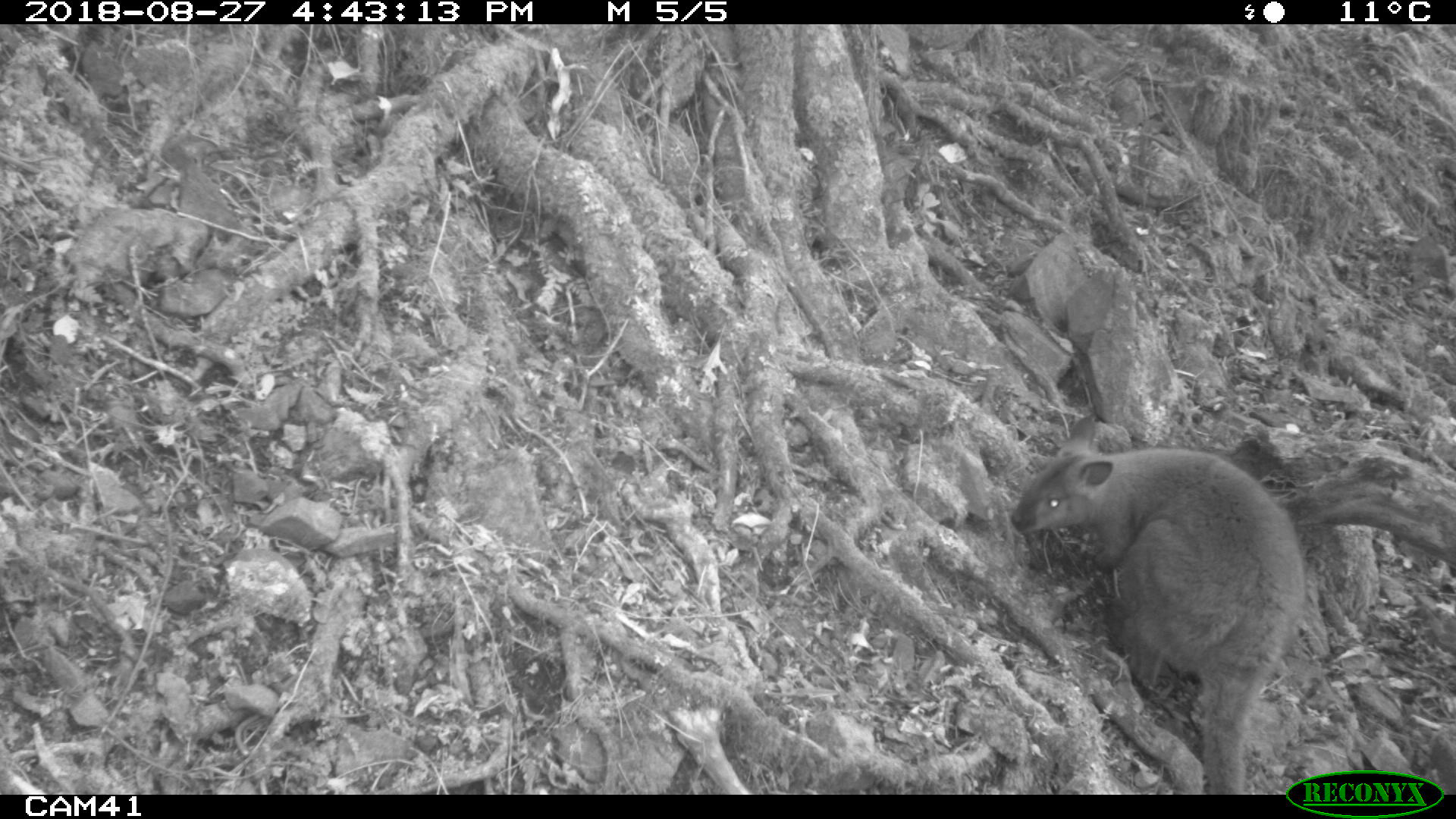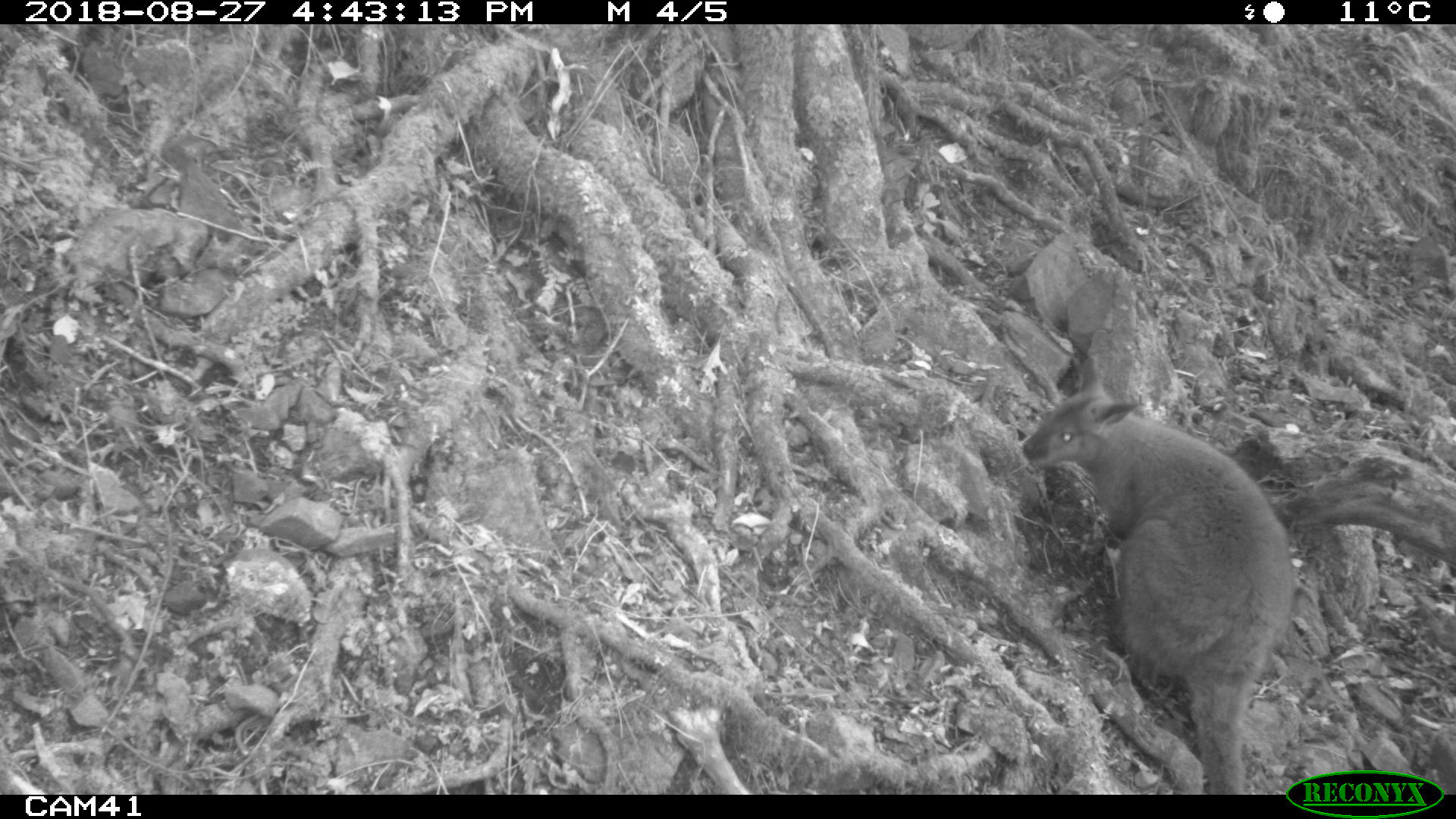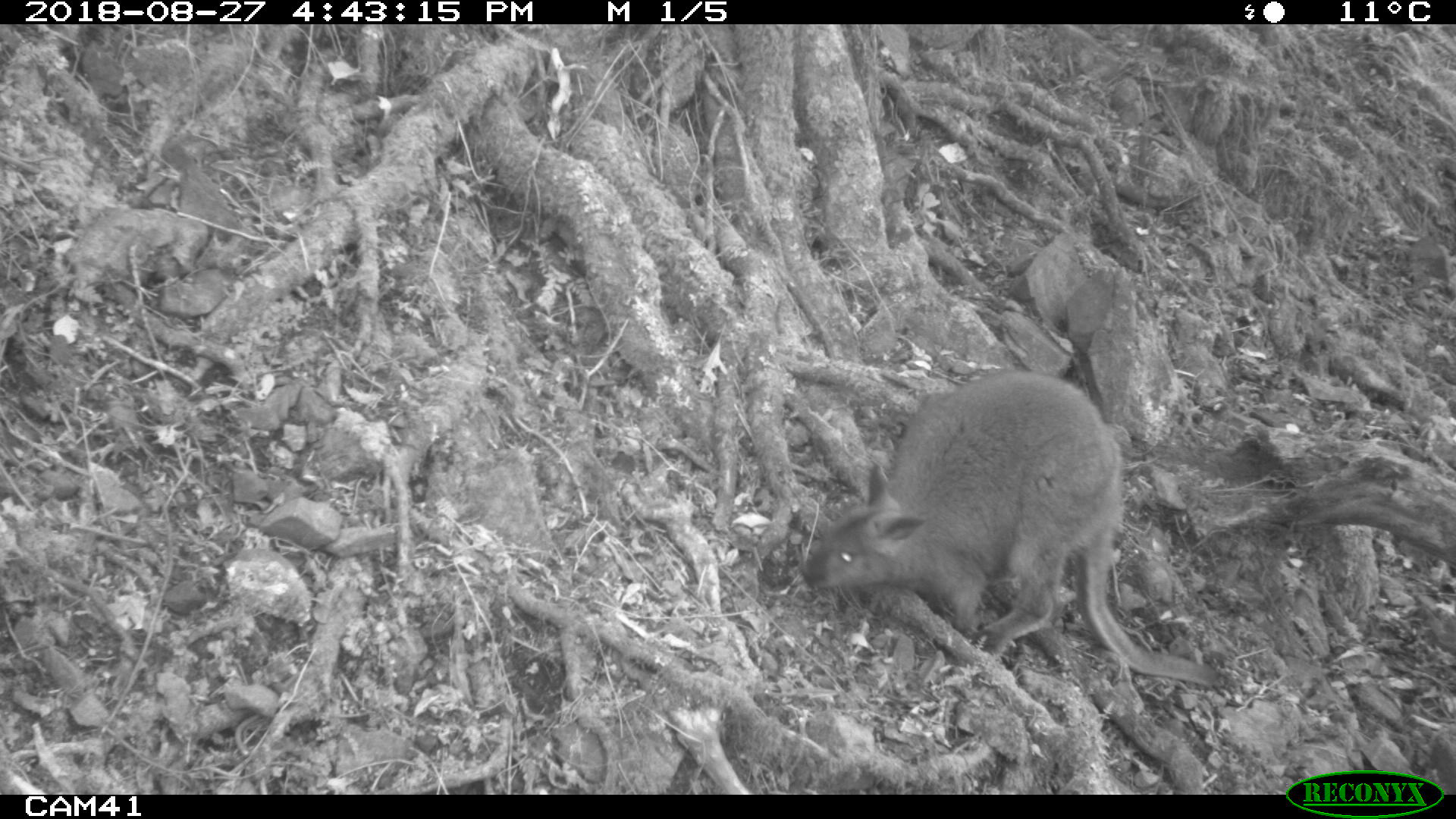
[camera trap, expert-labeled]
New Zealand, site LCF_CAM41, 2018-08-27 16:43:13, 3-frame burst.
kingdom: Animalia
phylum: Chordata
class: Mammalia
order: Diprotodontia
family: Macropodidae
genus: Notamacropus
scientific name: Notamacropus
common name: wallaby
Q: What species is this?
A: Wallaby (Notamacropus).